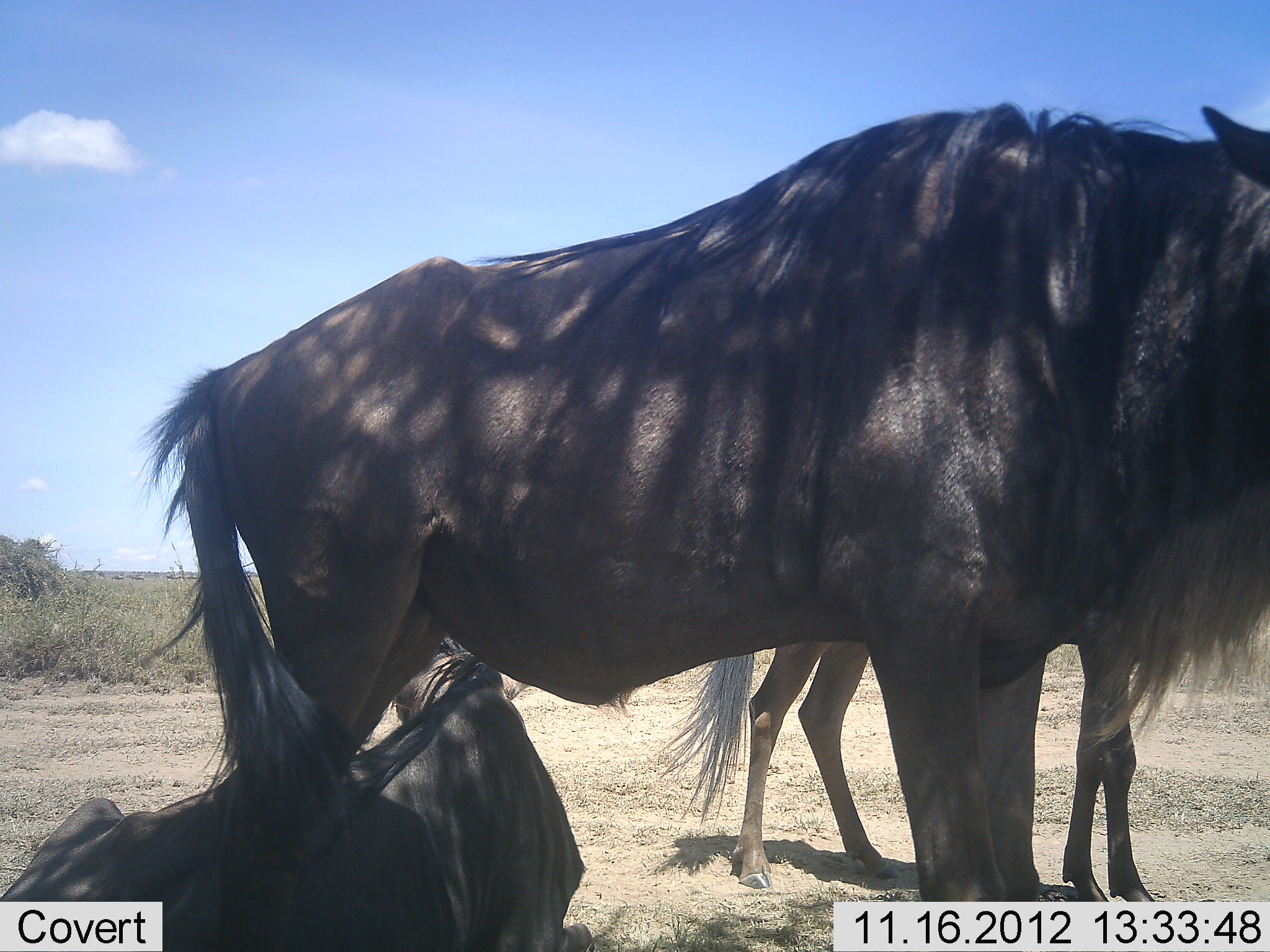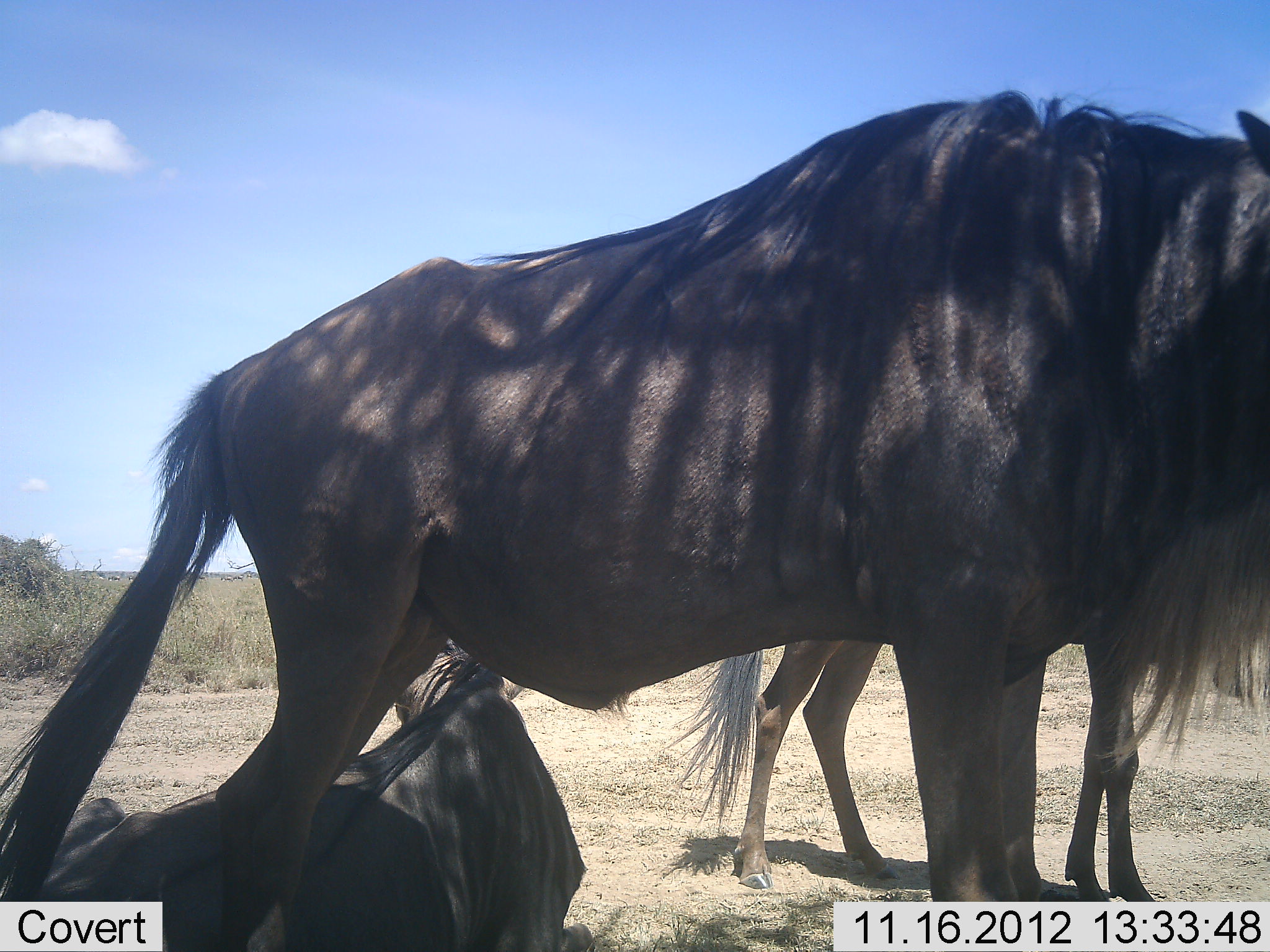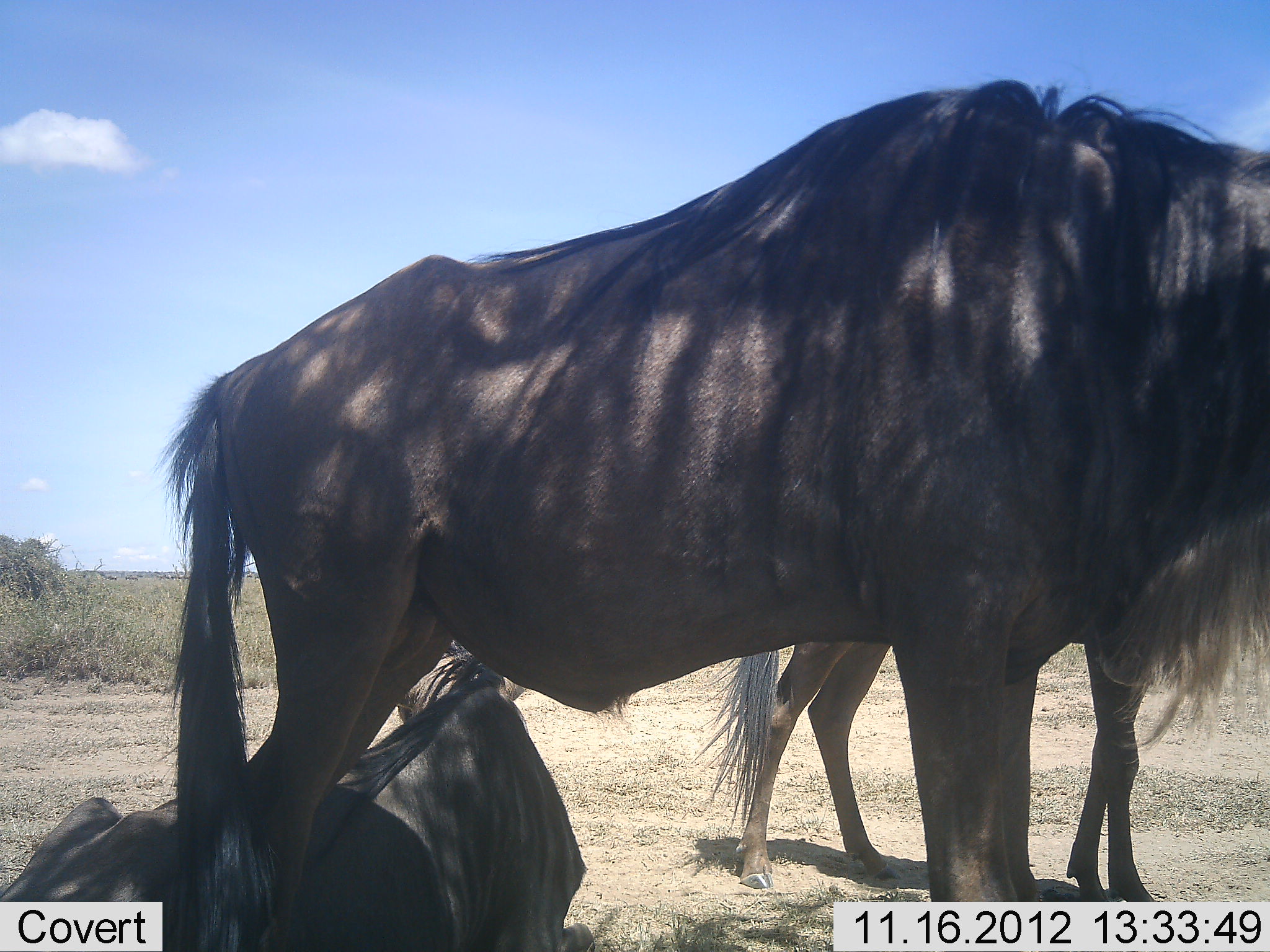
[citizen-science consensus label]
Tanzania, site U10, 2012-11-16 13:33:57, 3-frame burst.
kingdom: Animalia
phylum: Chordata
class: Mammalia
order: Artiodactyla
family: Bovidae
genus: Connochaetes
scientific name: Connochaetes taurinus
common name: blue wildebeest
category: wildebeest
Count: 3.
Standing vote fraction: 100%.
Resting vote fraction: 100%.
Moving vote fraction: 20%.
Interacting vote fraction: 0%.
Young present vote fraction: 20%.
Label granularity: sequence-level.